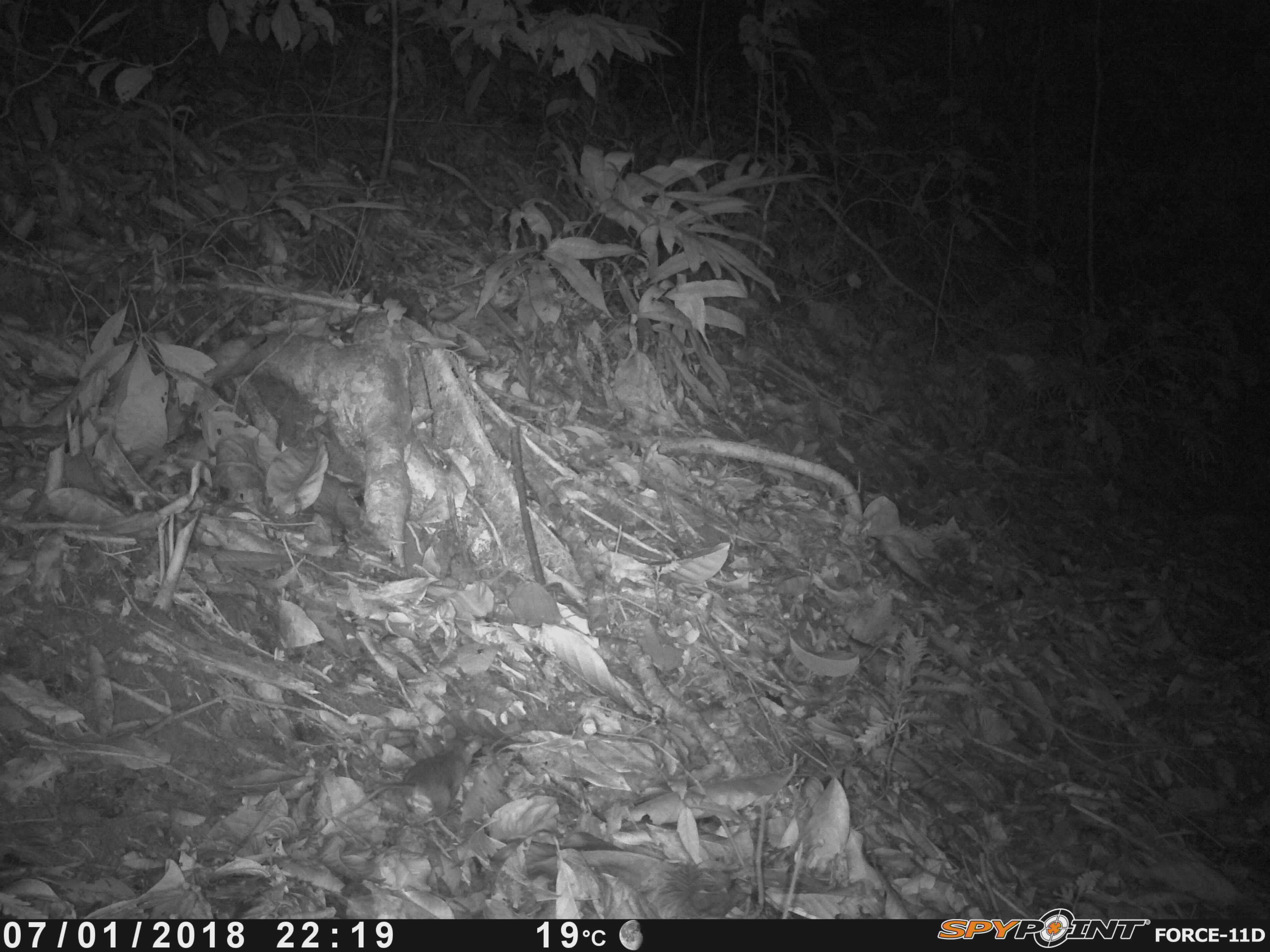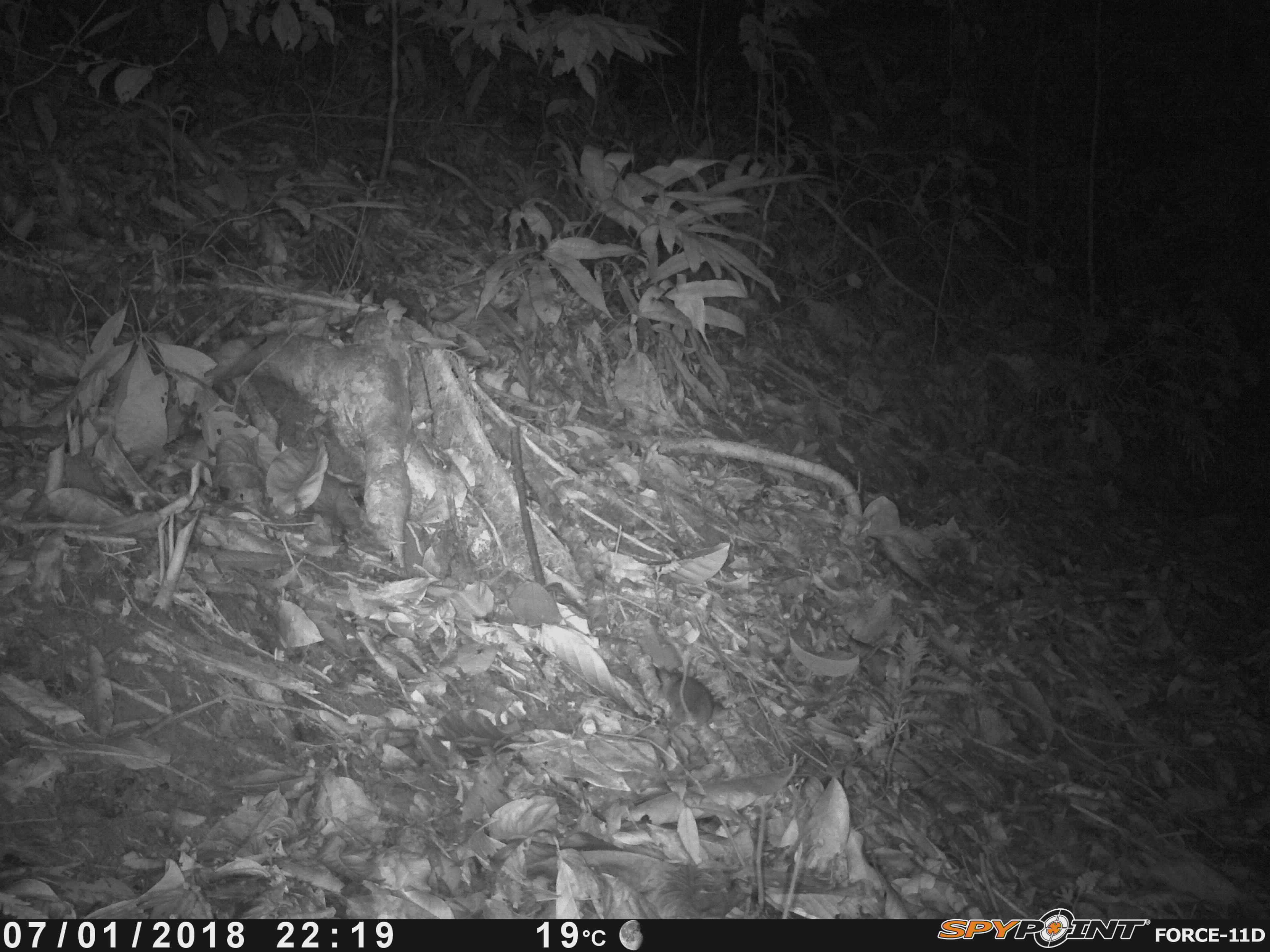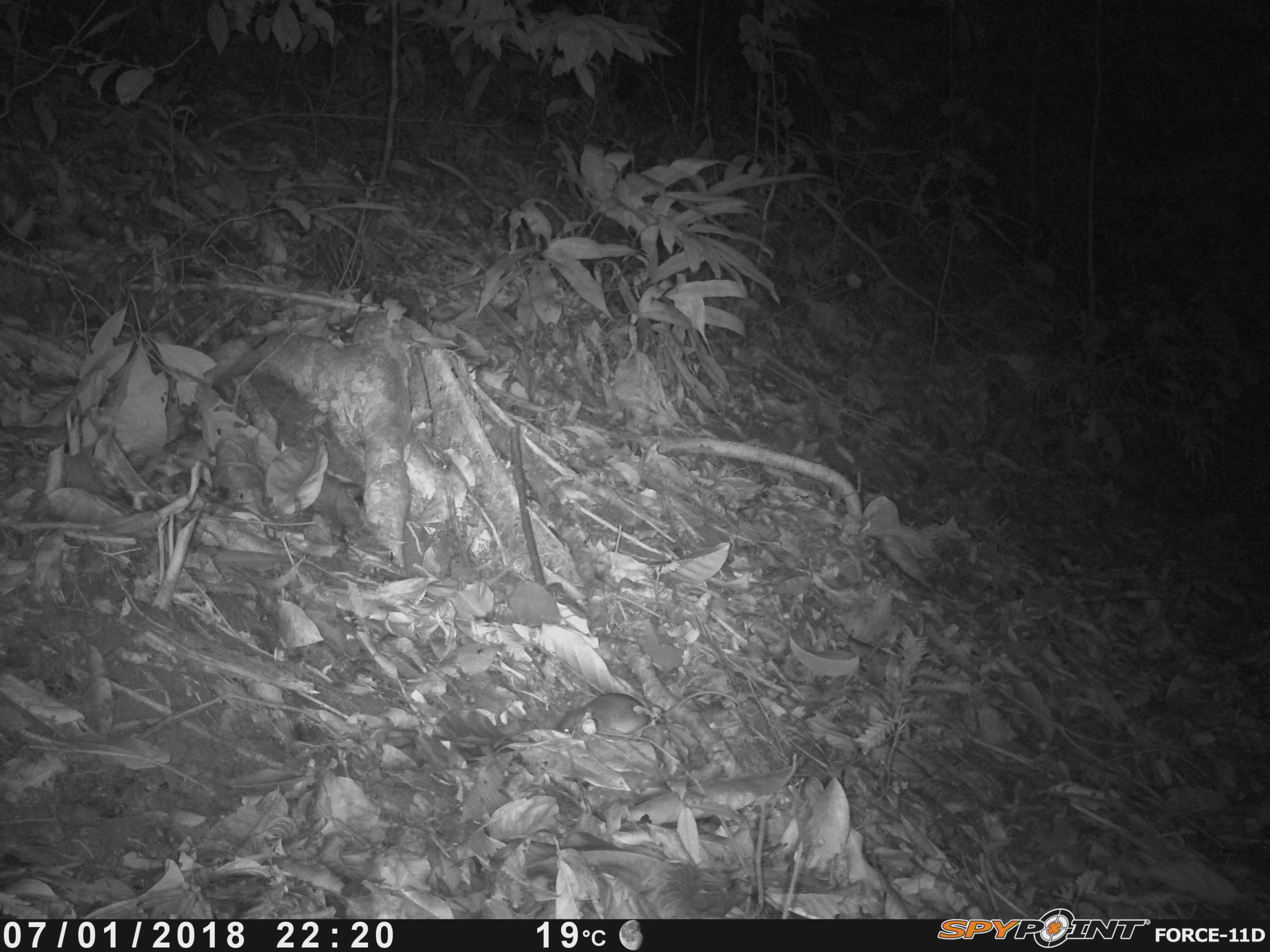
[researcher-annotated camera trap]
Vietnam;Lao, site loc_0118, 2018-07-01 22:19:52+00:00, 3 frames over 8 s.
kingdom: Animalia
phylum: Chordata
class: Mammalia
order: Rodentia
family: Muridae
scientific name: Muridae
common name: old-world mice and rats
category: unidentified murid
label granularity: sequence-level